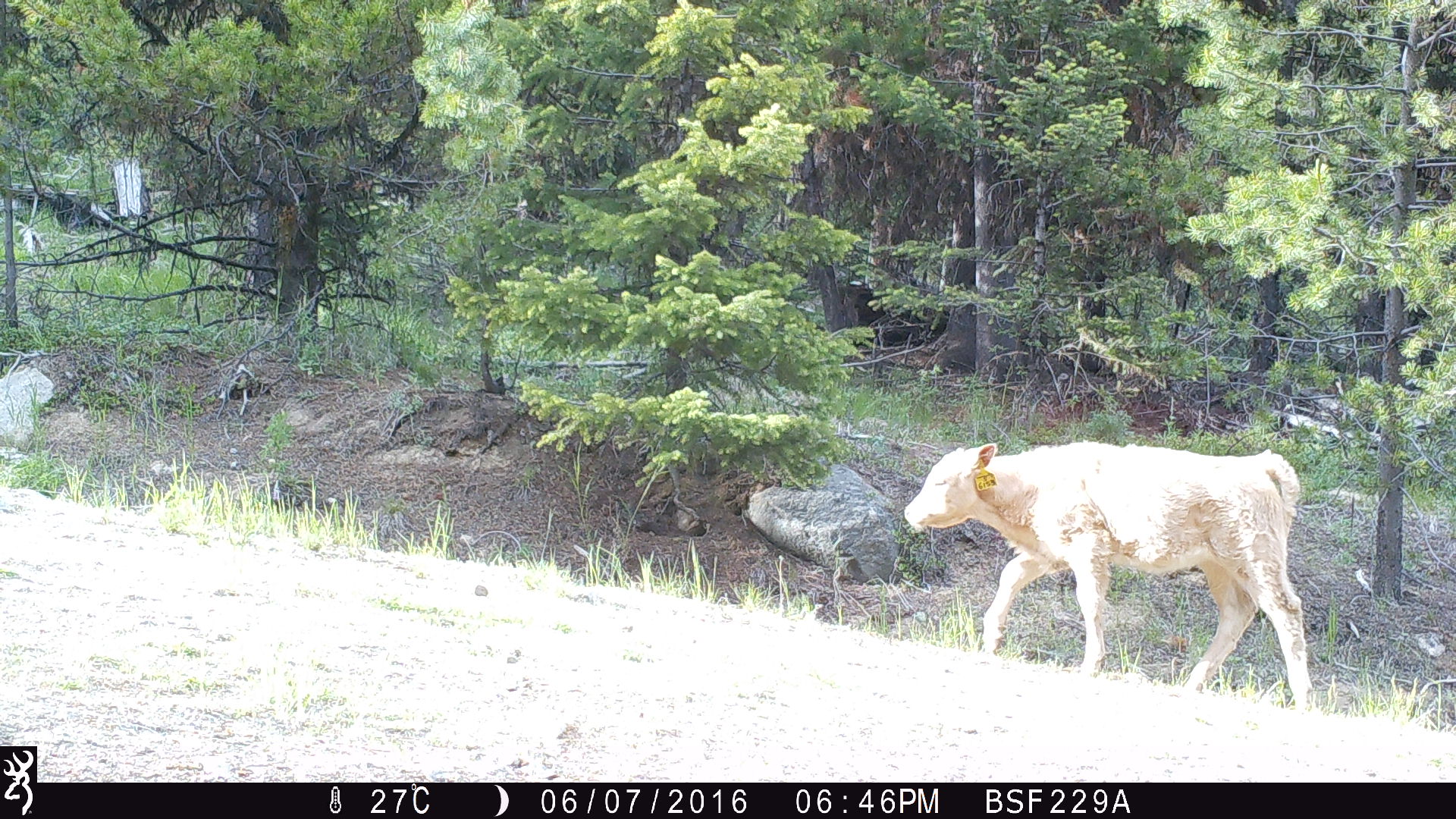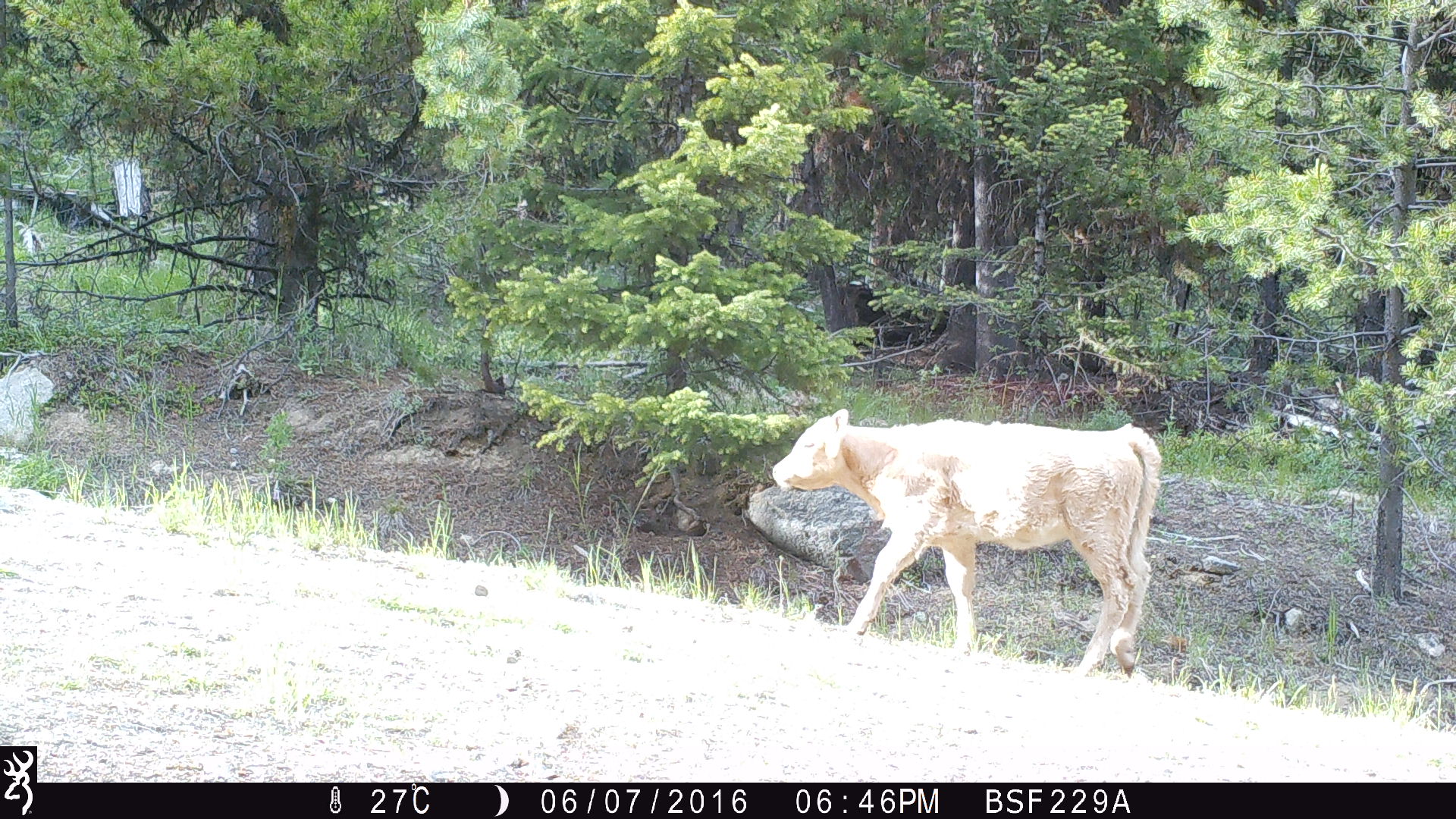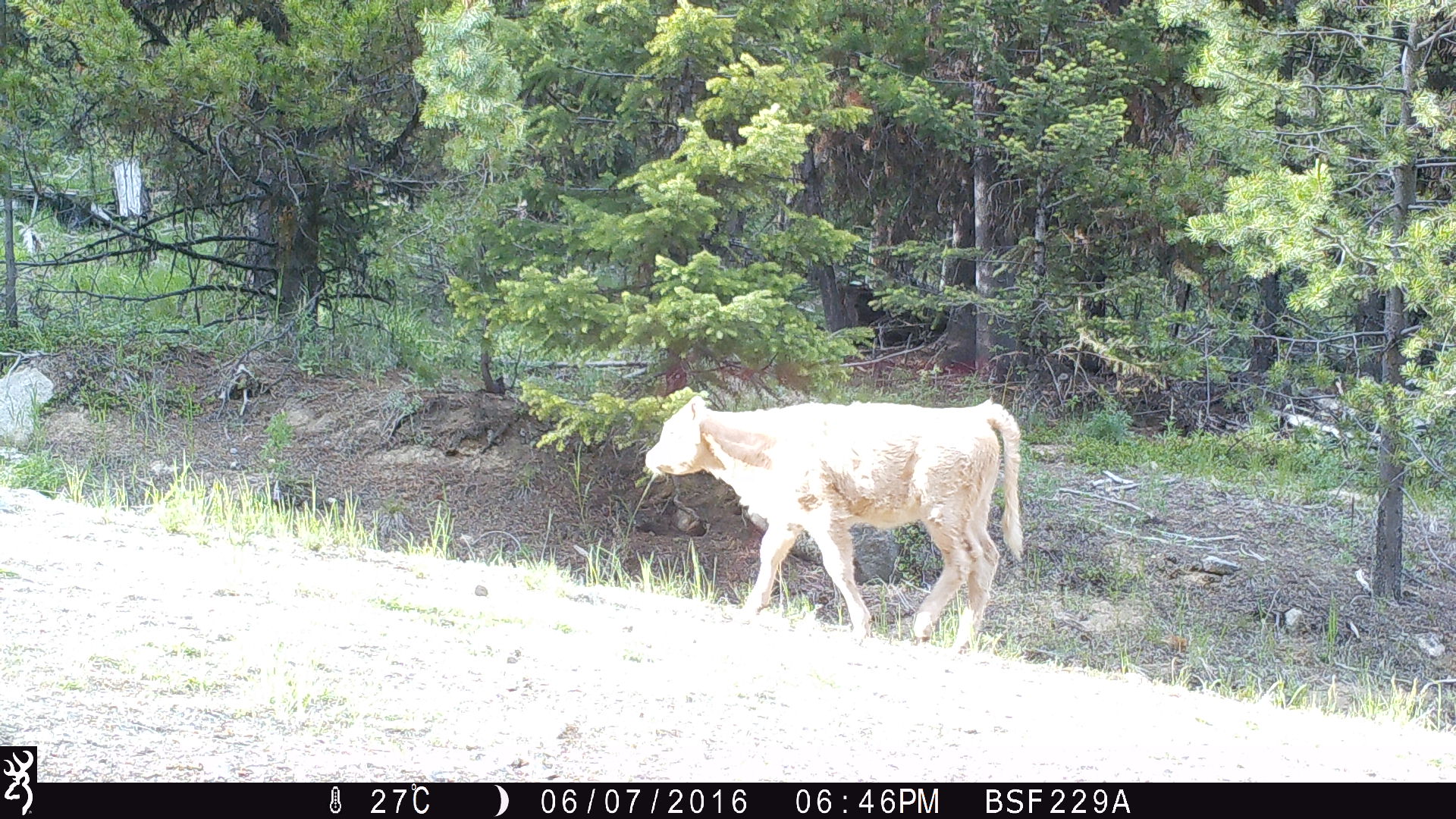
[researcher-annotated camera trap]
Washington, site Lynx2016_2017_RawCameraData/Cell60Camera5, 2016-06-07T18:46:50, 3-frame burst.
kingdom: Animalia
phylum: Chordata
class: Mammalia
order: Artiodactyla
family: Bovidae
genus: Bos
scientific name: Bos taurus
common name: domestic cattle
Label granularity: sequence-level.